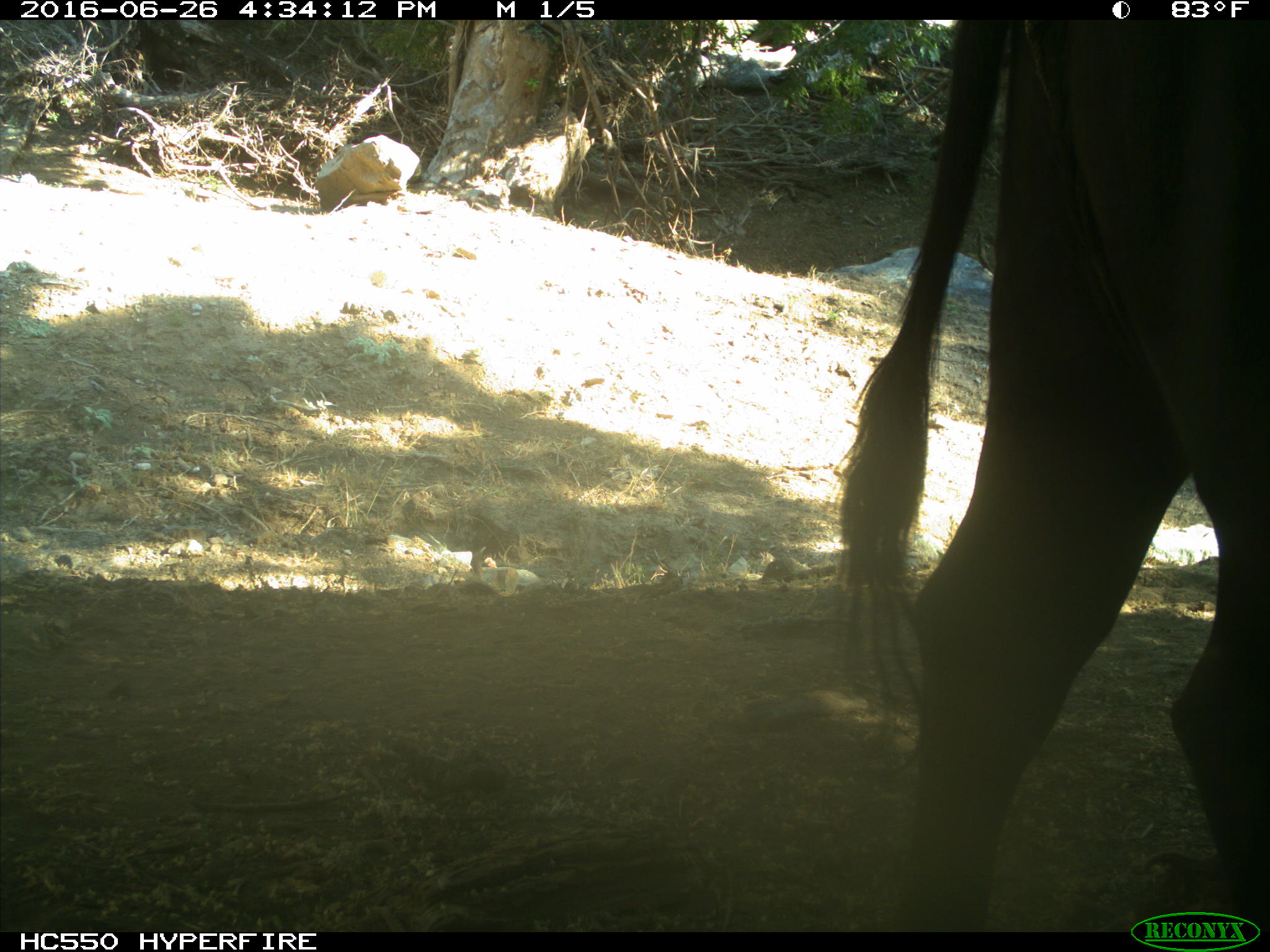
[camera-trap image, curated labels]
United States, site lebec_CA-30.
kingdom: Animalia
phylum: Chordata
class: Mammalia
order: Artiodactyla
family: Bovidae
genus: Bos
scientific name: Bos taurus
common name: domestic cow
Bos taurus (domestic cow).